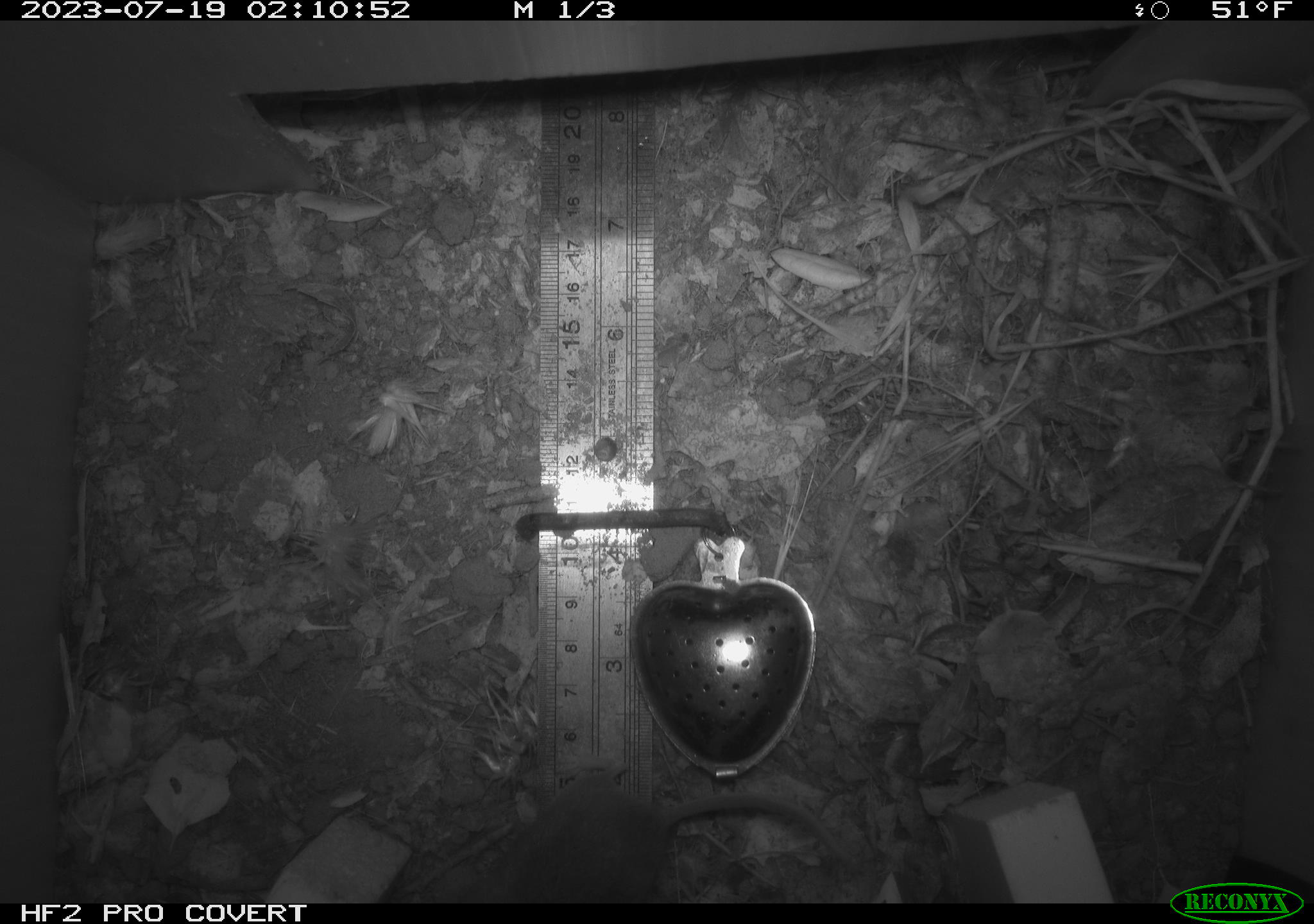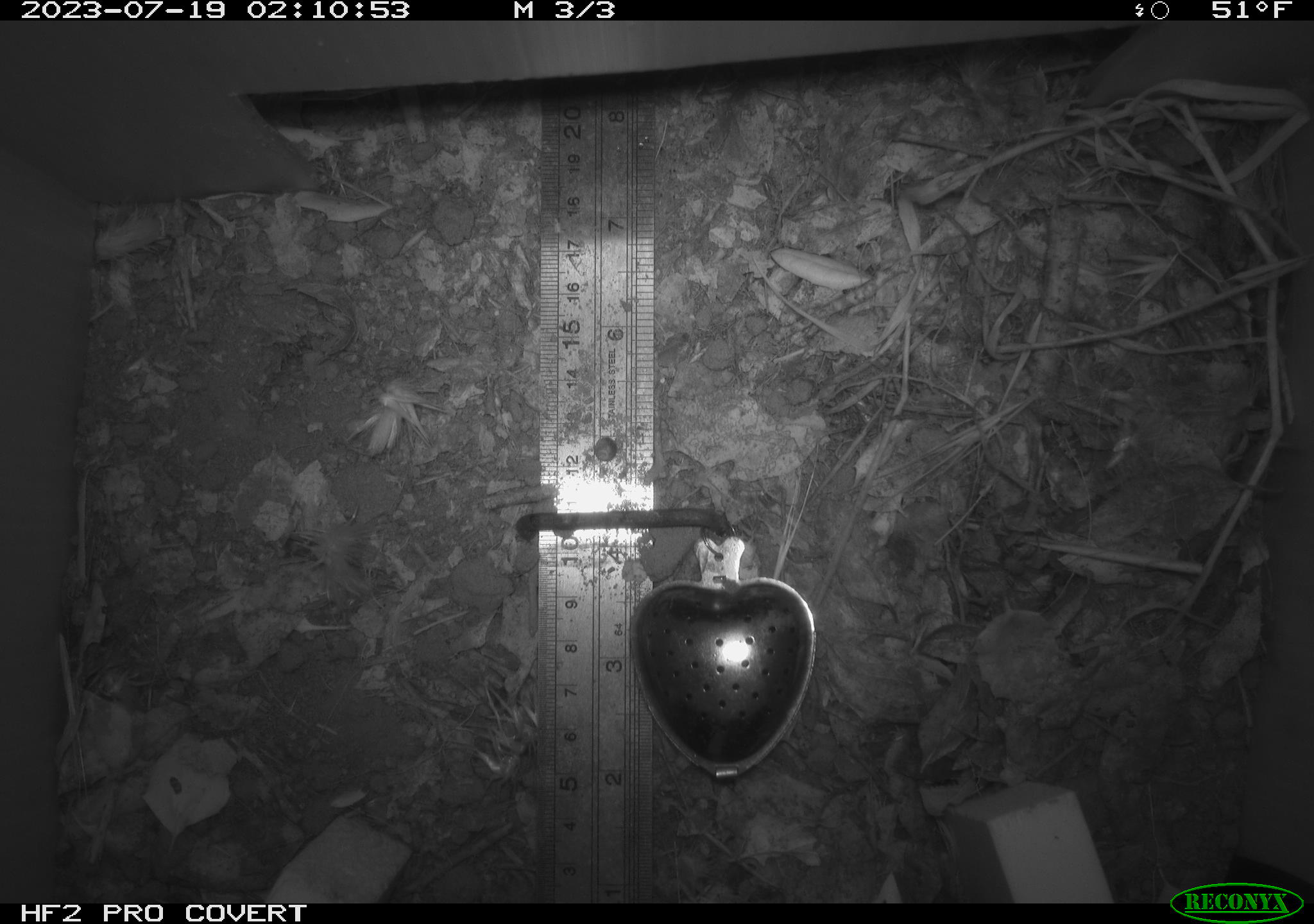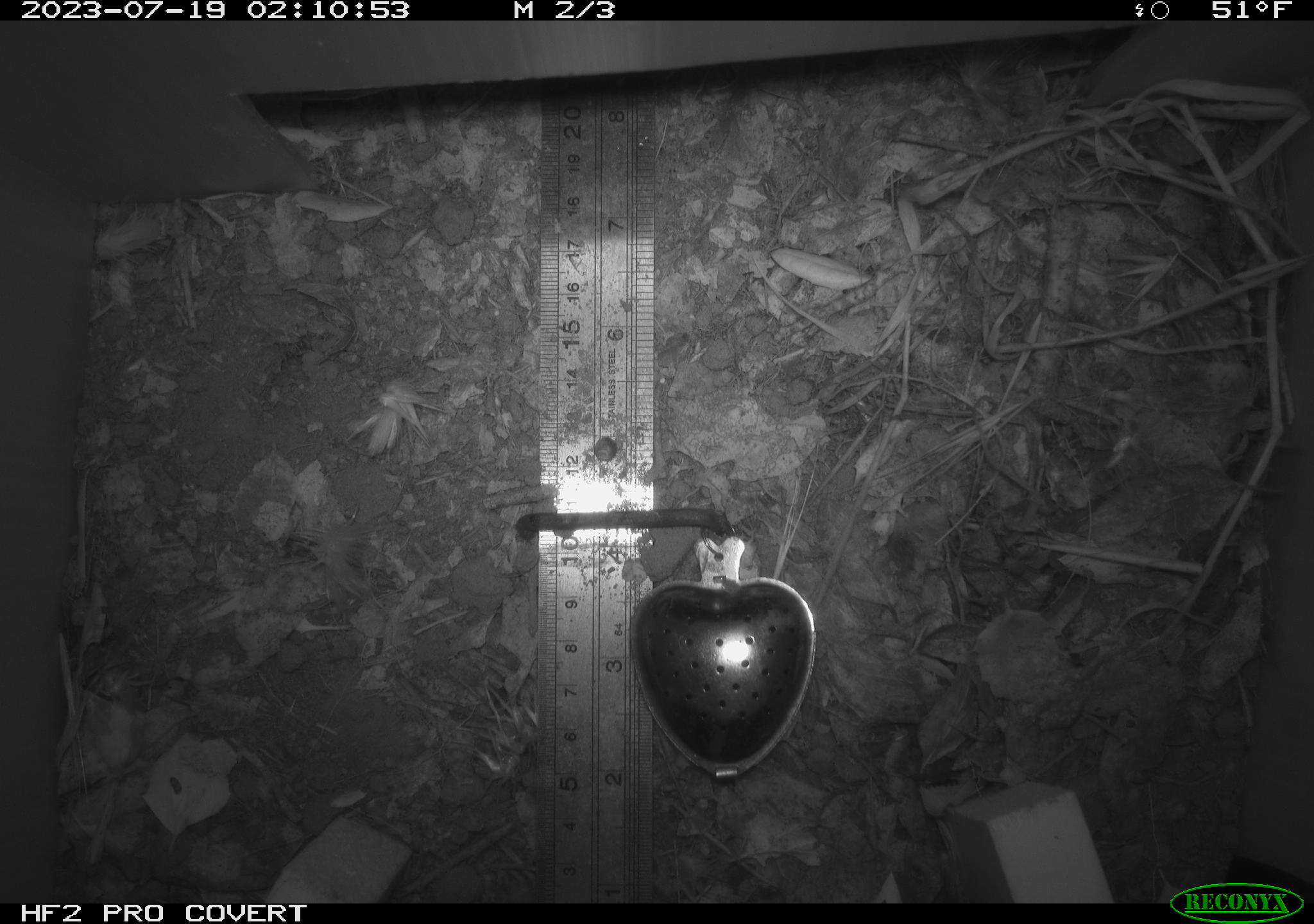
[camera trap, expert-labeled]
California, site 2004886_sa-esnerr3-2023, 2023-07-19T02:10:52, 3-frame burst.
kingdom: Animalia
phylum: Chordata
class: Mammalia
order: Rodentia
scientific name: Rodentia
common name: mouse species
Mouse species (Rodentia).